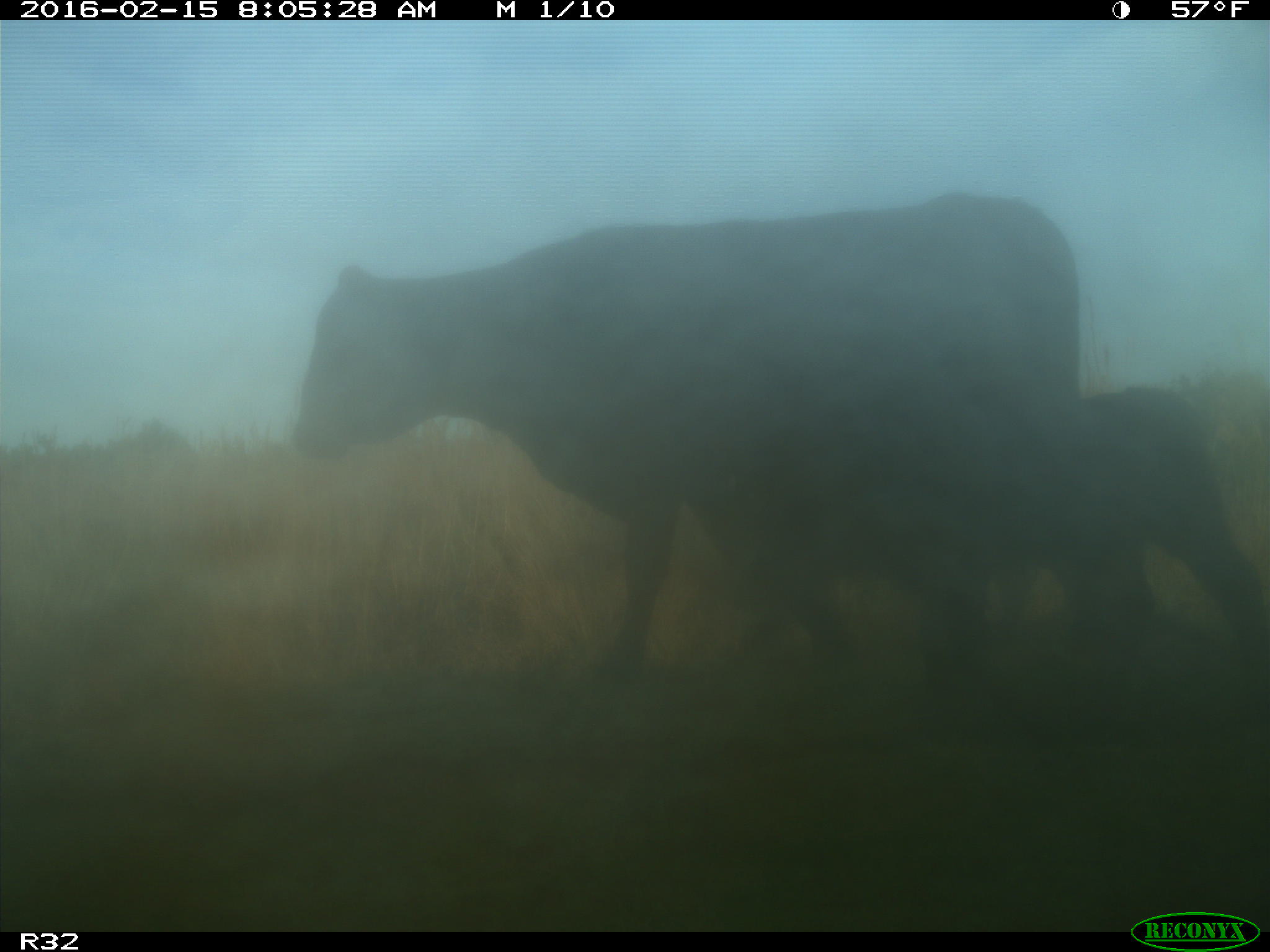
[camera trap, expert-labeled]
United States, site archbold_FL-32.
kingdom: Animalia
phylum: Chordata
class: Mammalia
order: Artiodactyla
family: Bovidae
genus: Bos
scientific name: Bos taurus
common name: domestic cow